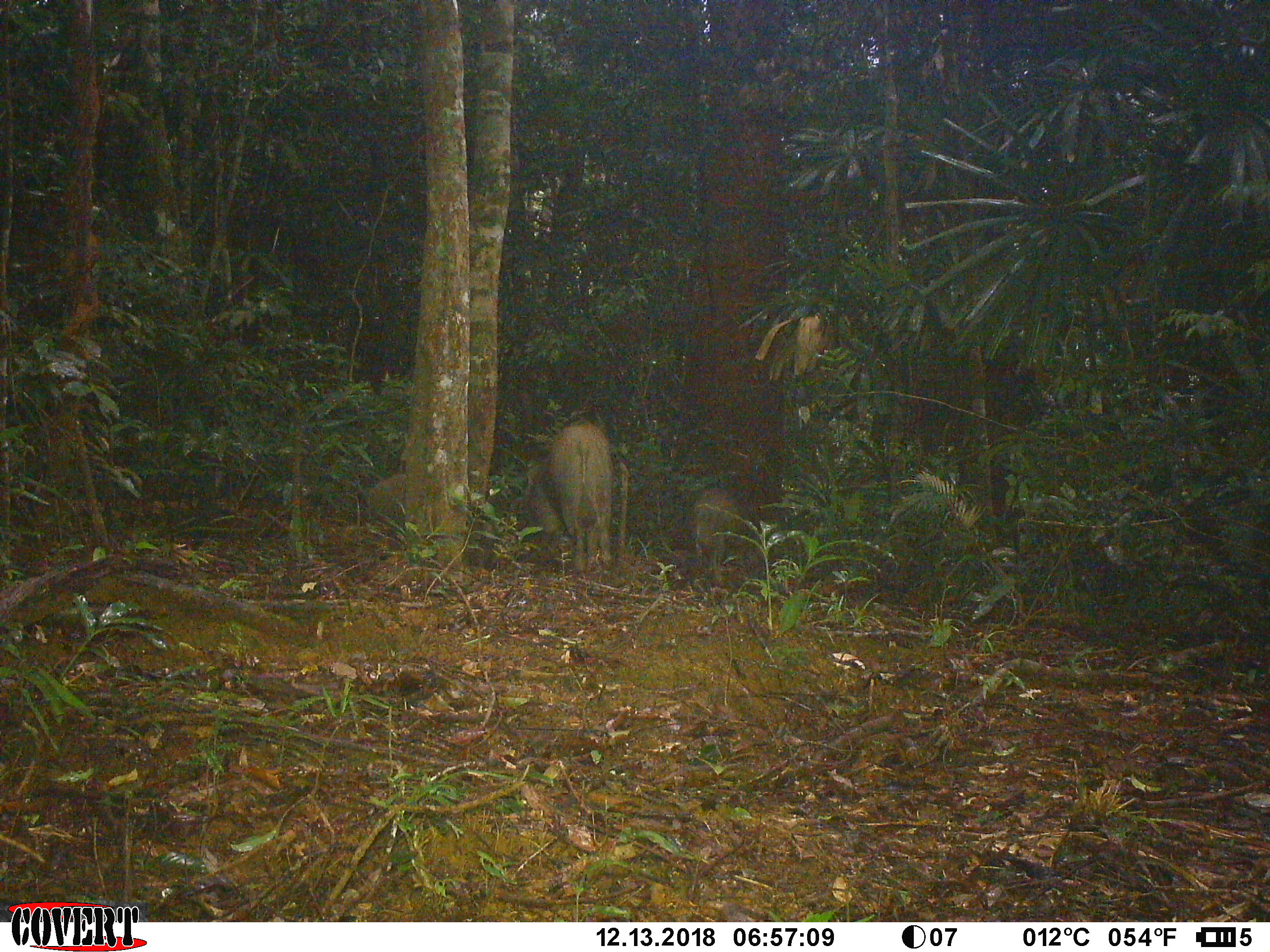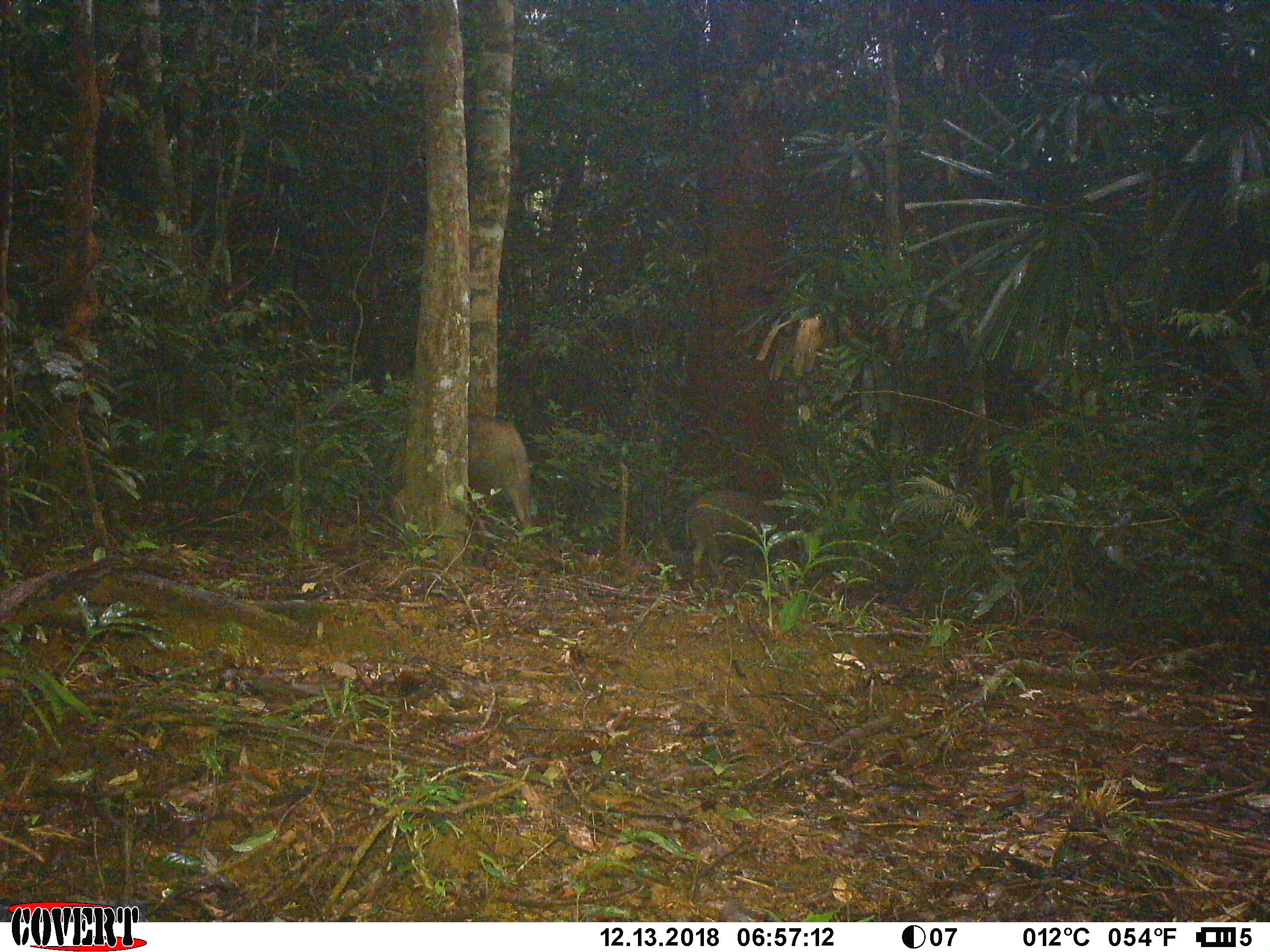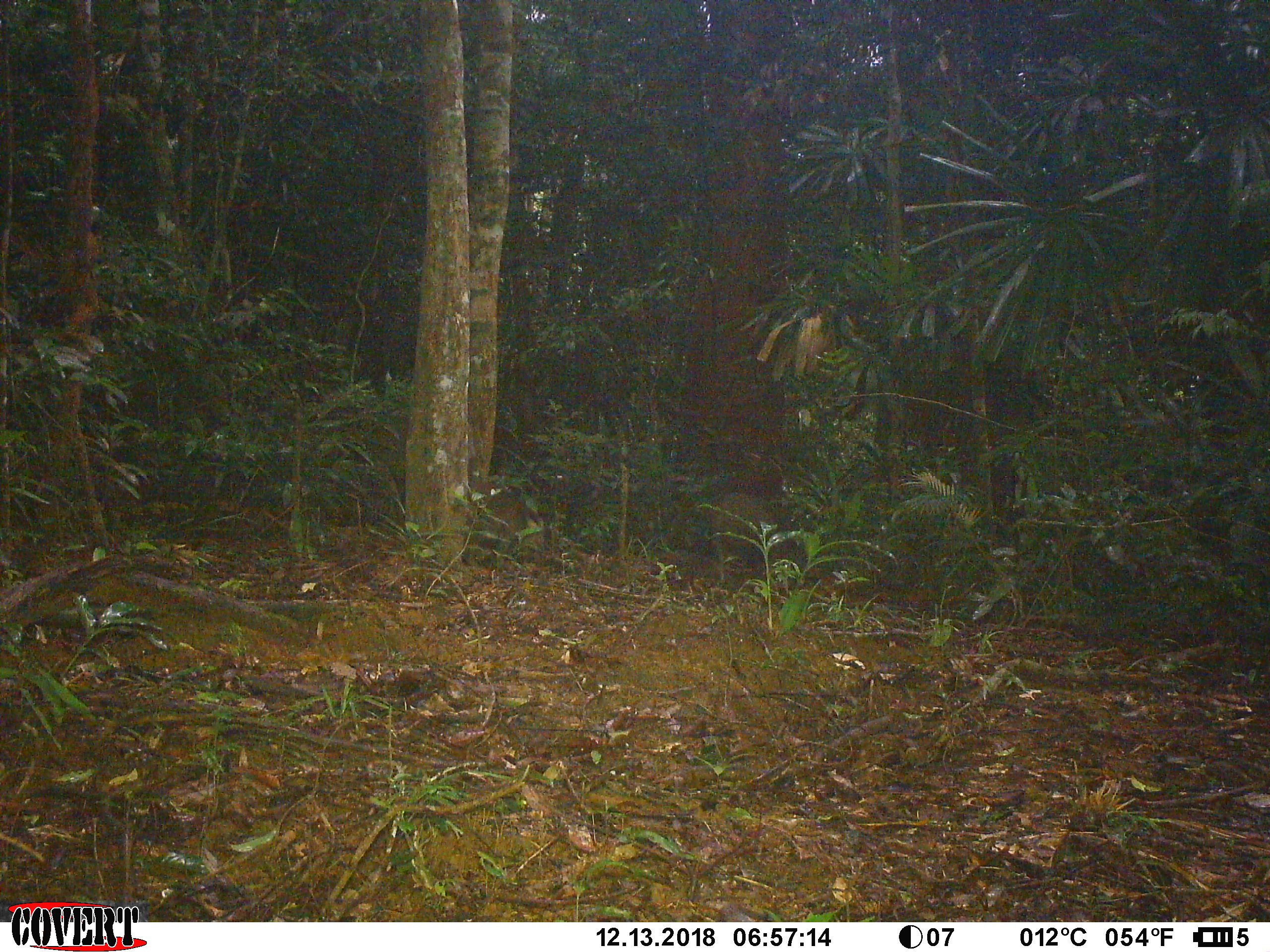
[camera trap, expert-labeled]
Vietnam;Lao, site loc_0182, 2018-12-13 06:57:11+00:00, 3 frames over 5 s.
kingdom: Animalia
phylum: Chordata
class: Mammalia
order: Artiodactyla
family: Suidae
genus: Sus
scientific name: Sus scrofa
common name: eurasian wild pig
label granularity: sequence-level